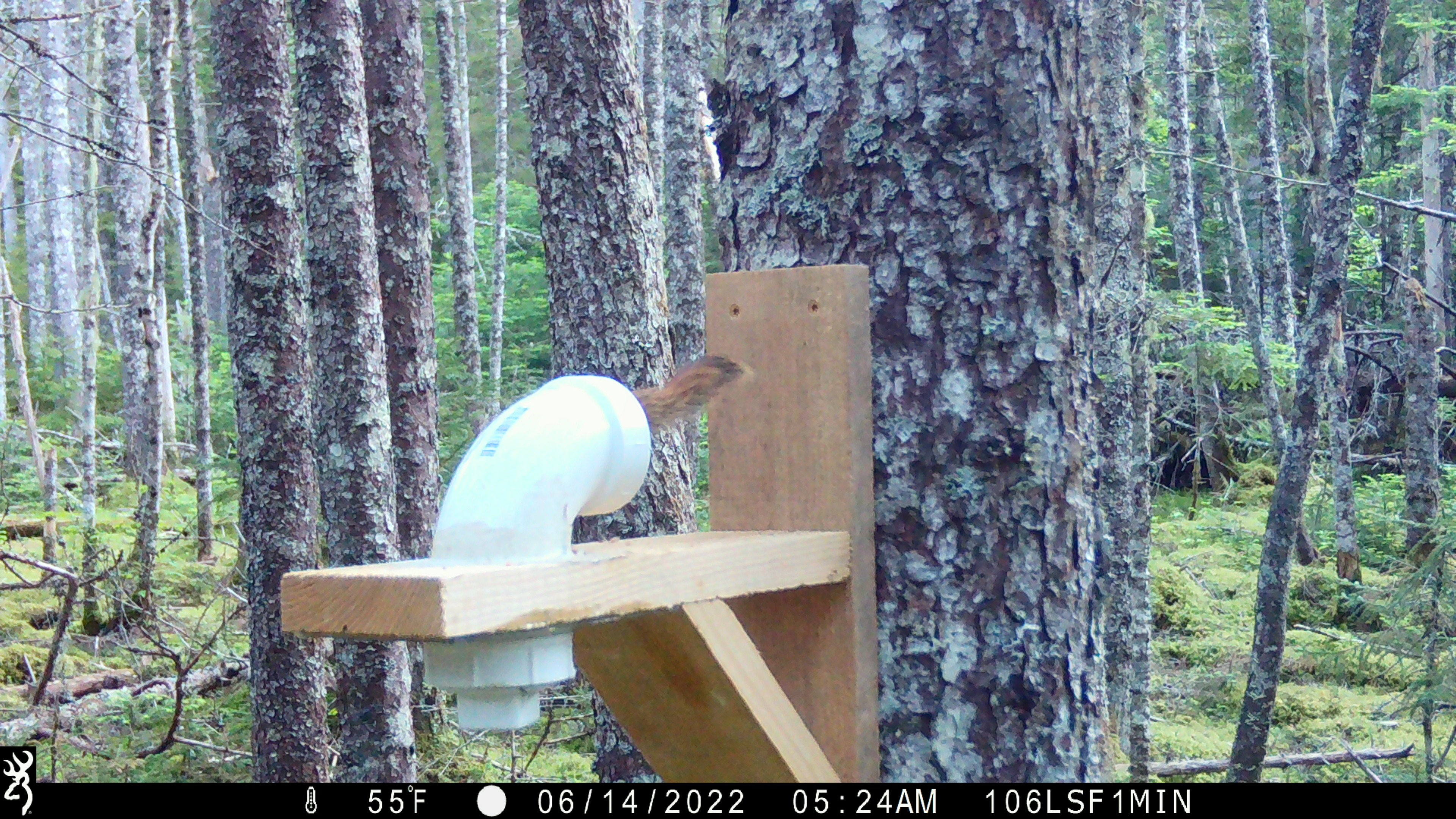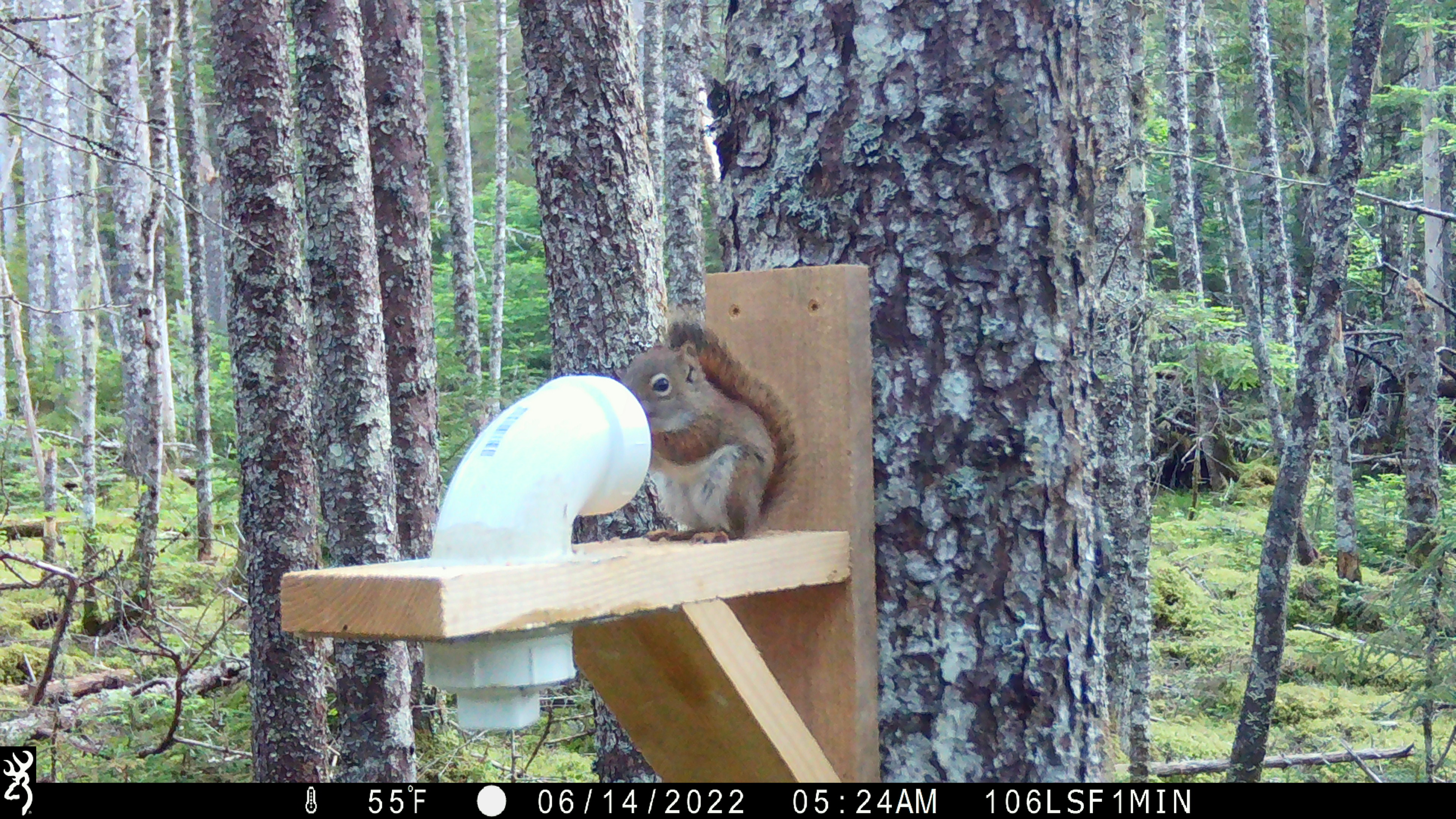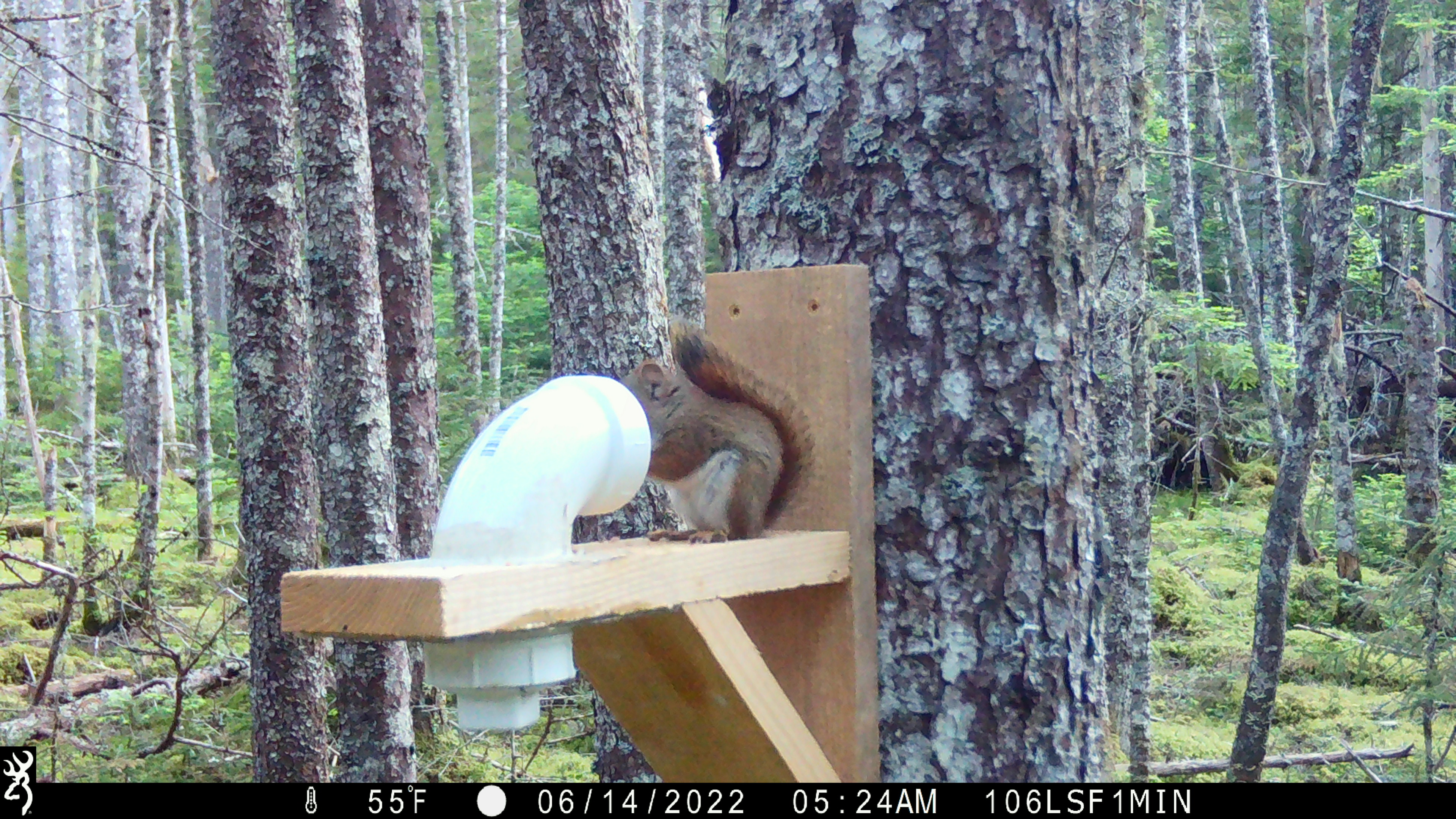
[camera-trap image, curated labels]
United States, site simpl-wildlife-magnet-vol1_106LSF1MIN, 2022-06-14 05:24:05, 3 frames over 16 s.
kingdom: Animalia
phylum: Chordata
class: Mammalia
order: Rodentia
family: Sciuridae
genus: Tamiasciurus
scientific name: Tamiasciurus hudsonicus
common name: red squirrel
Red squirrel (Tamiasciurus hudsonicus).